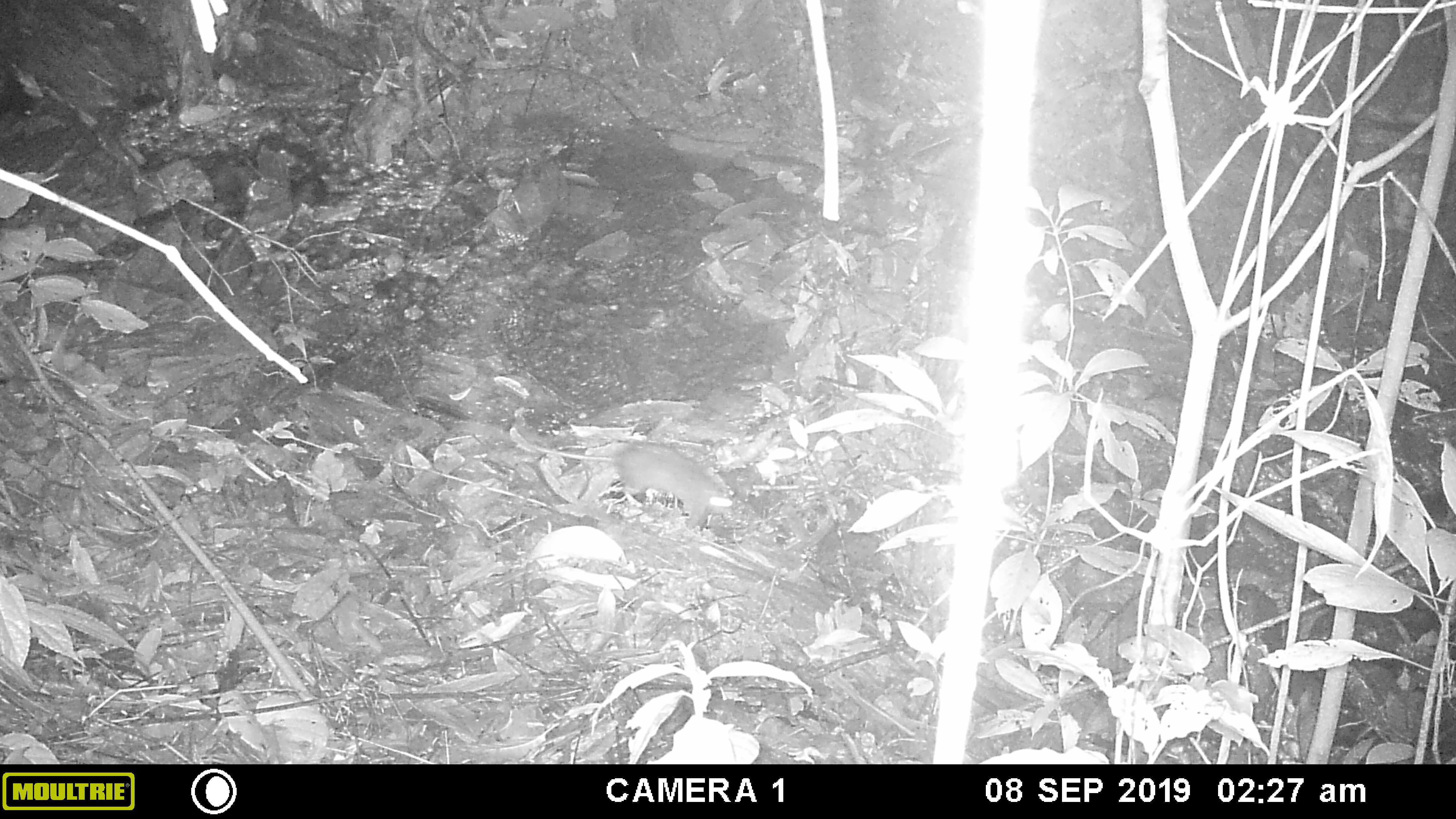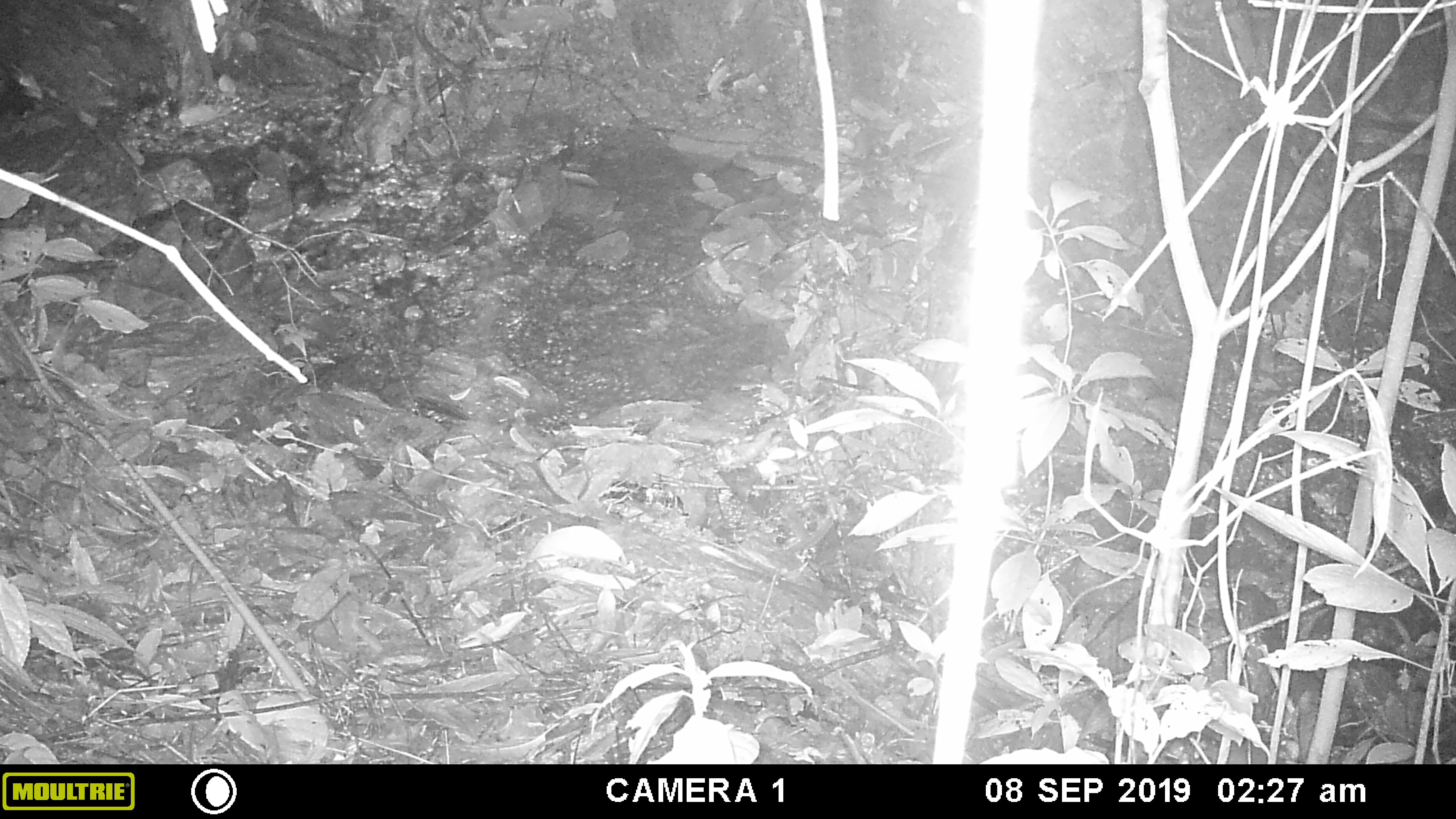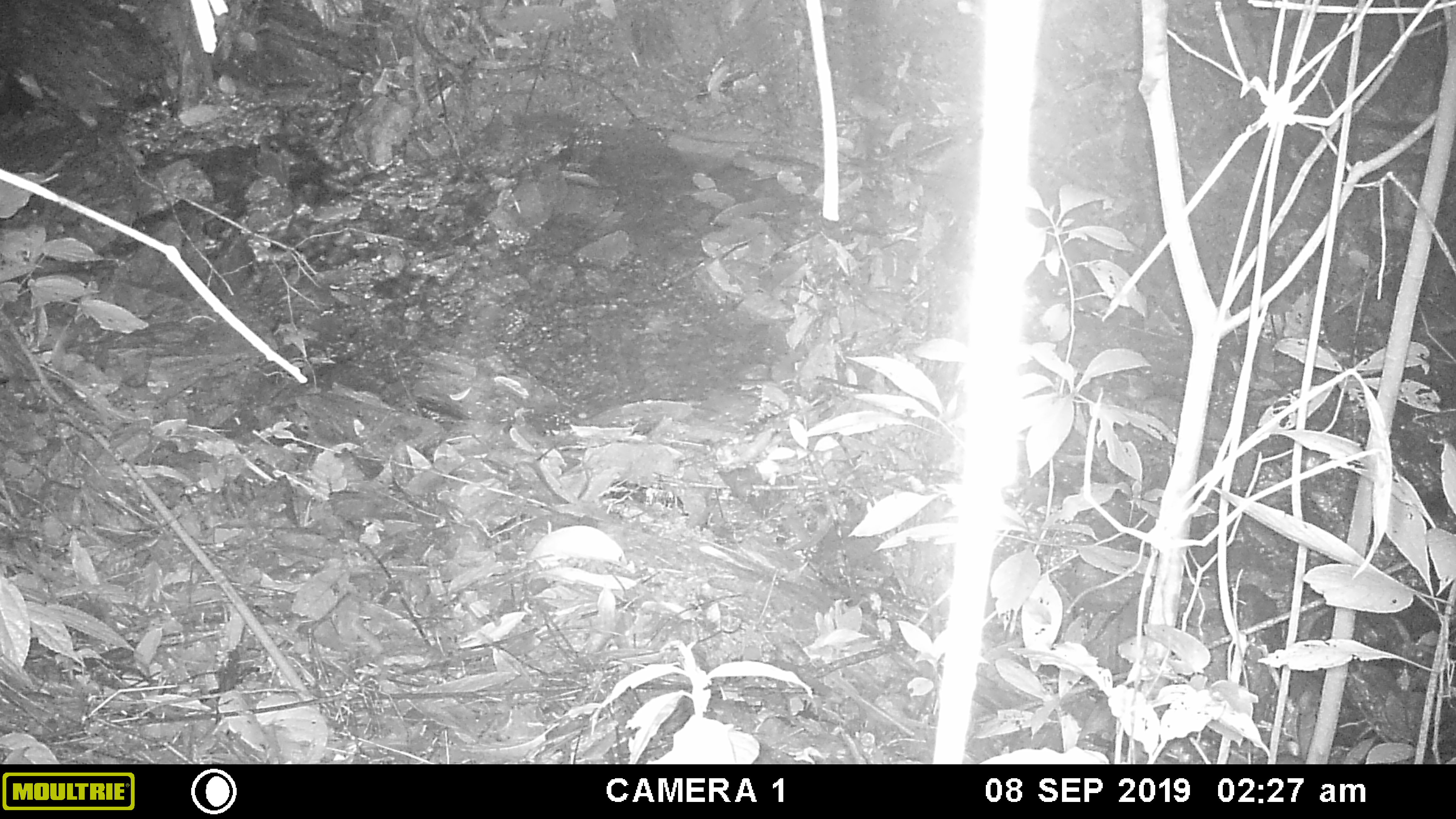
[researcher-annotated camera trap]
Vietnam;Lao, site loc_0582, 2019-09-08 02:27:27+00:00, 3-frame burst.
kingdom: Animalia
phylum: Chordata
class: Mammalia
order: Rodentia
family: Muridae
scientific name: Muridae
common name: old-world mice and rats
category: unidentified murid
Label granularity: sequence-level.